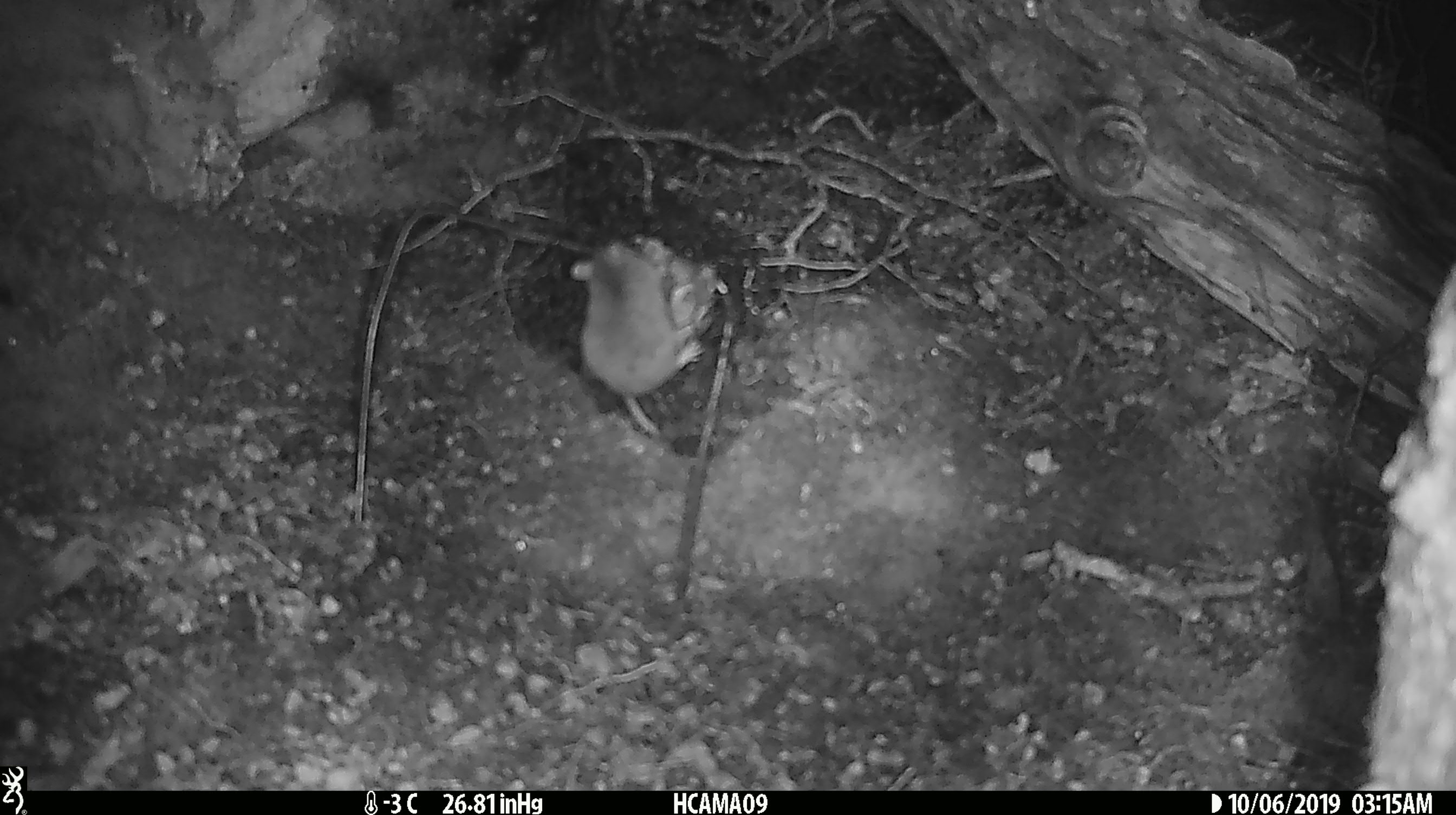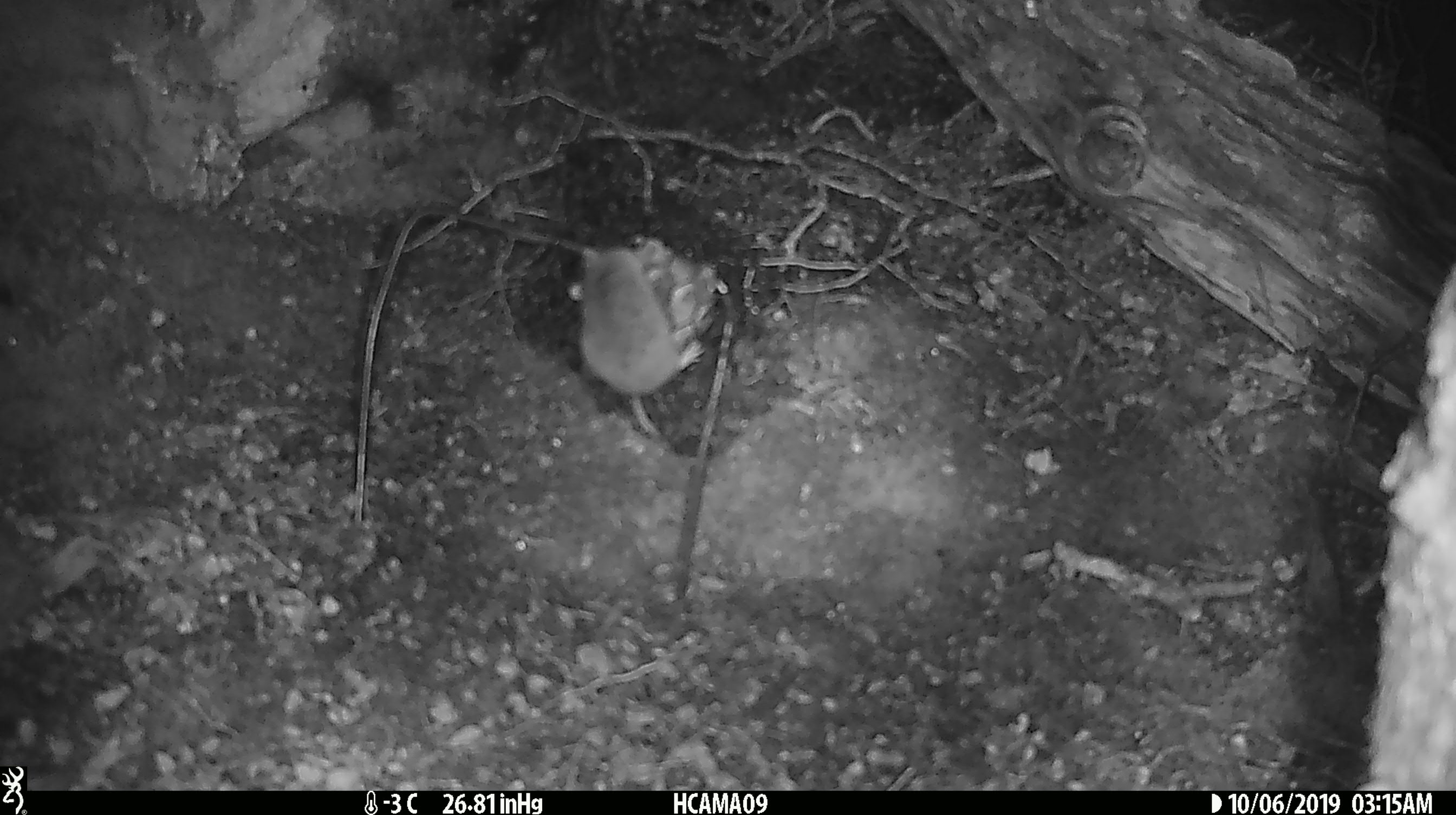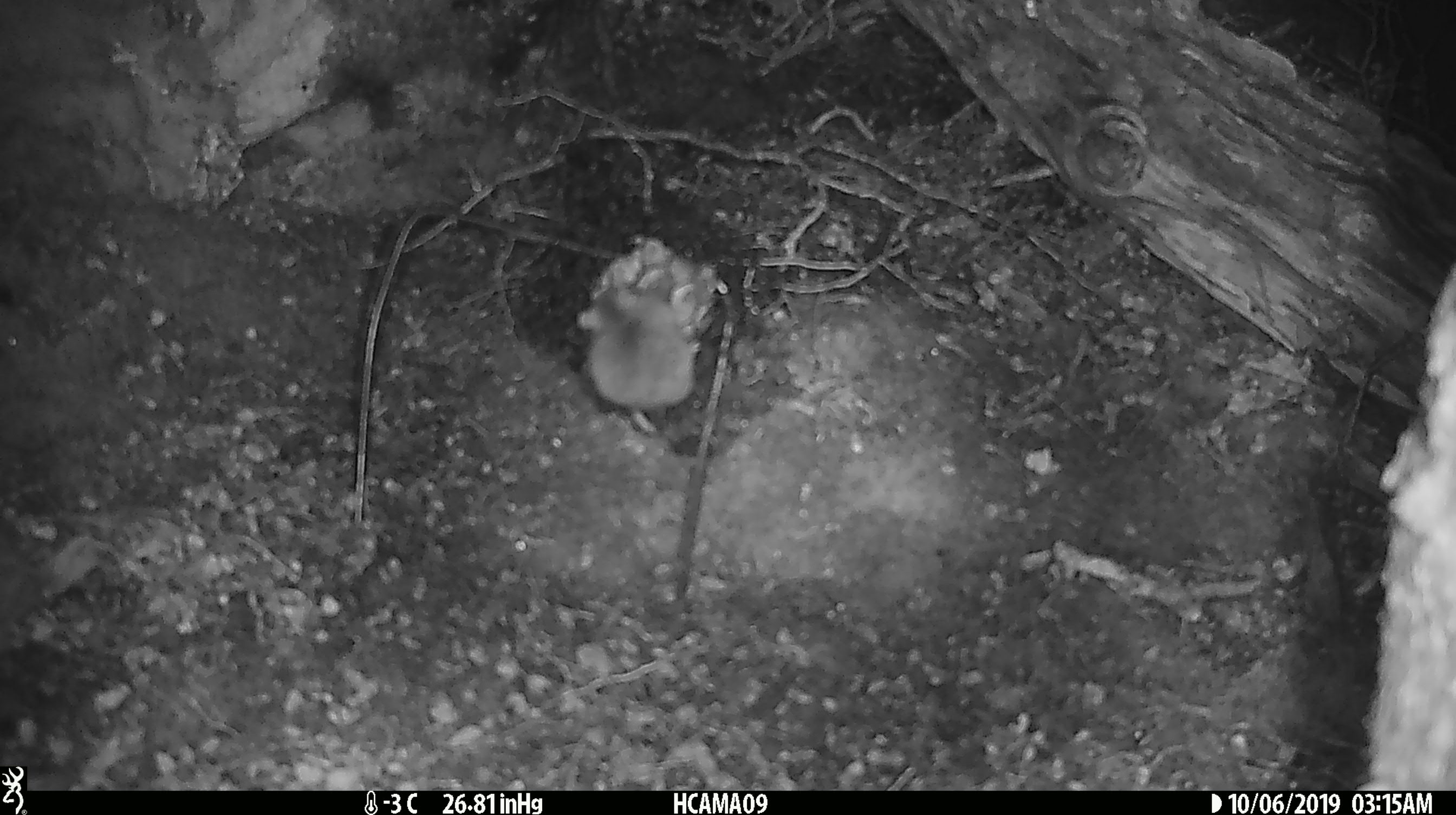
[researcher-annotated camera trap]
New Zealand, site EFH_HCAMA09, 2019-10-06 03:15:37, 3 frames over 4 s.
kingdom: Animalia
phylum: Chordata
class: Mammalia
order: Rodentia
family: Muridae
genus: Mus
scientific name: Mus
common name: mouse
Mouse (Mus).